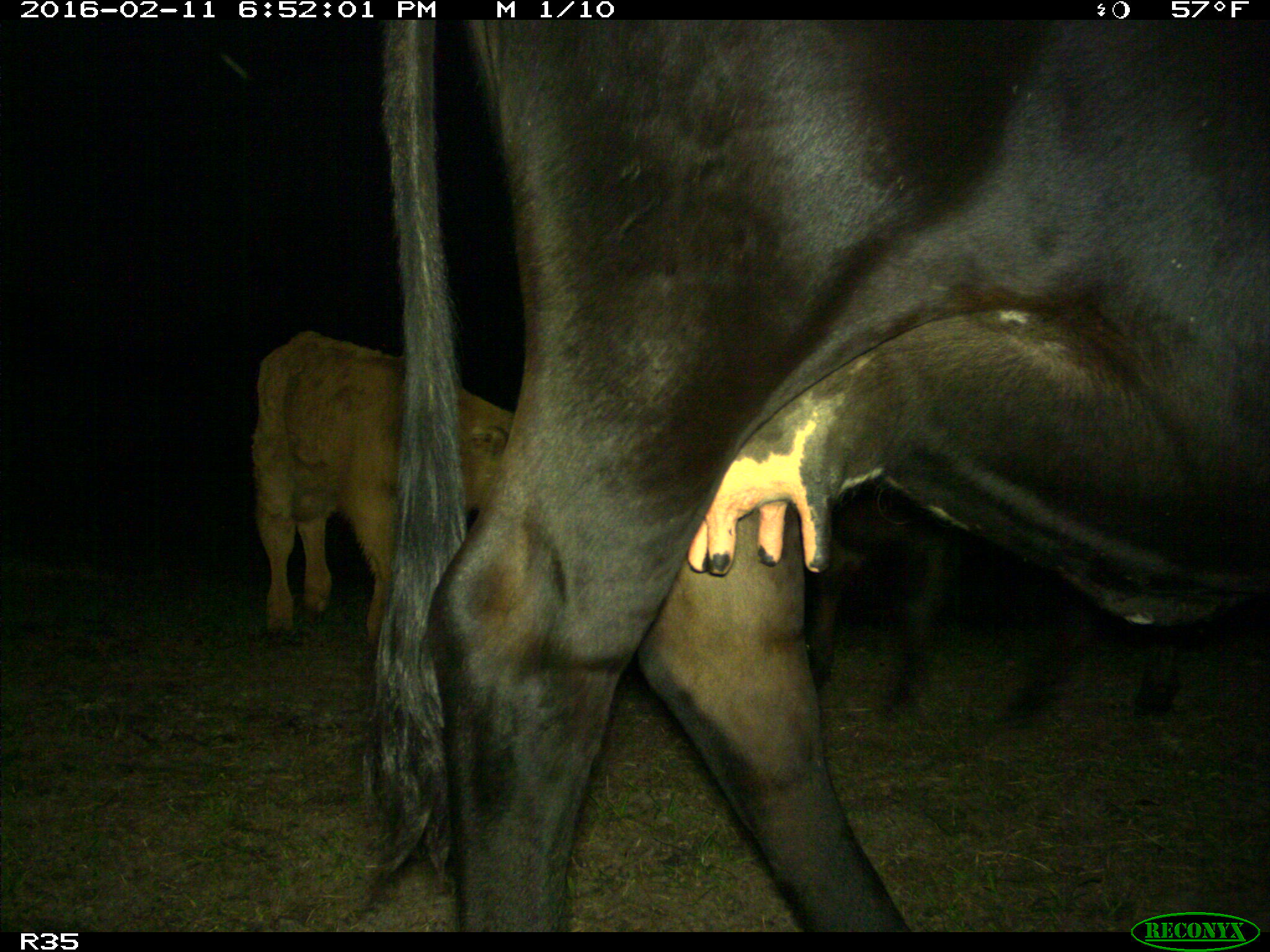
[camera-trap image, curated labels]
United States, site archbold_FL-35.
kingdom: Animalia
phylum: Chordata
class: Mammalia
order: Artiodactyla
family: Bovidae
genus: Bos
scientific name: Bos taurus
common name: domestic cow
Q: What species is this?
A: Bos taurus (domestic cow).